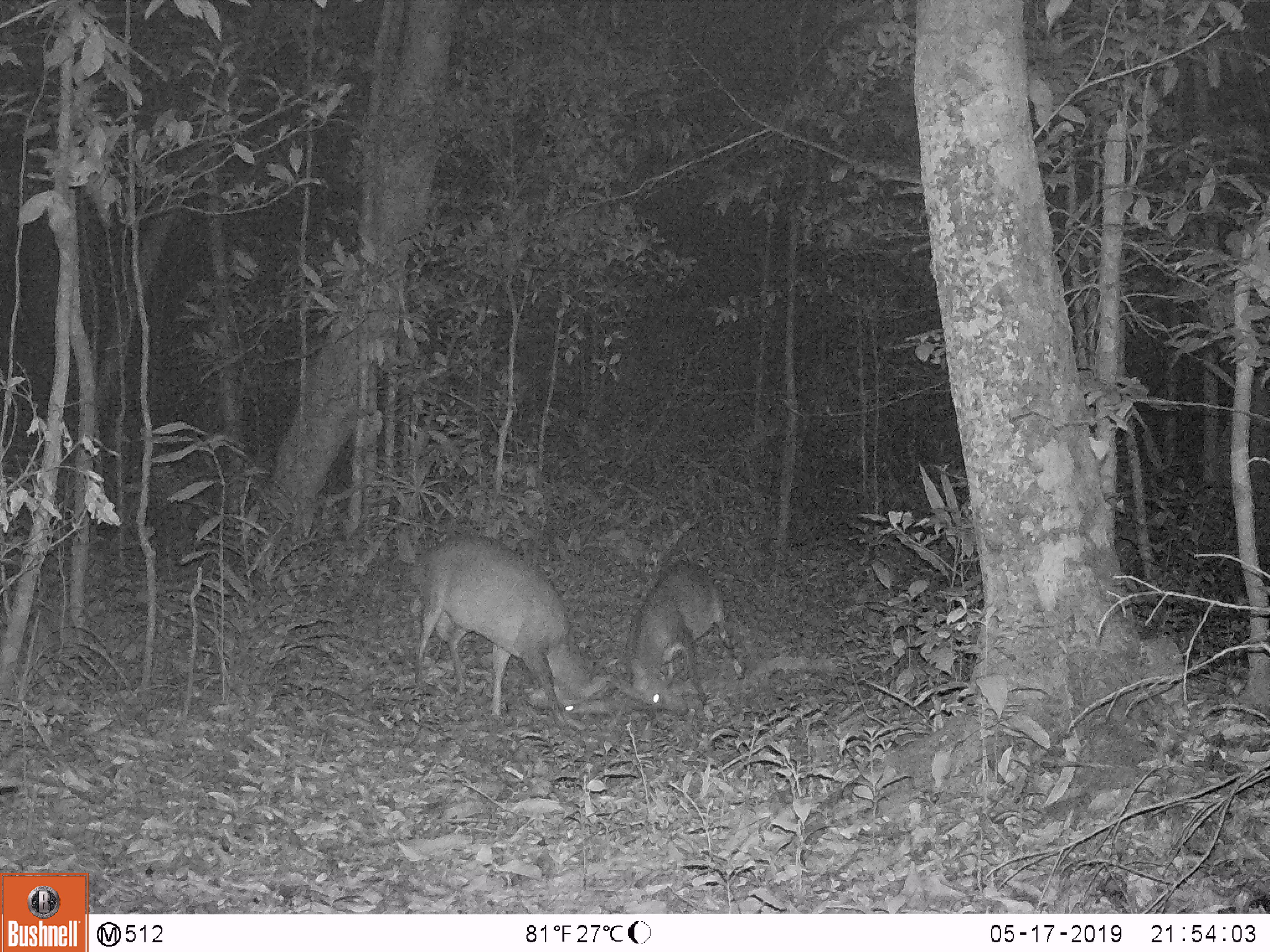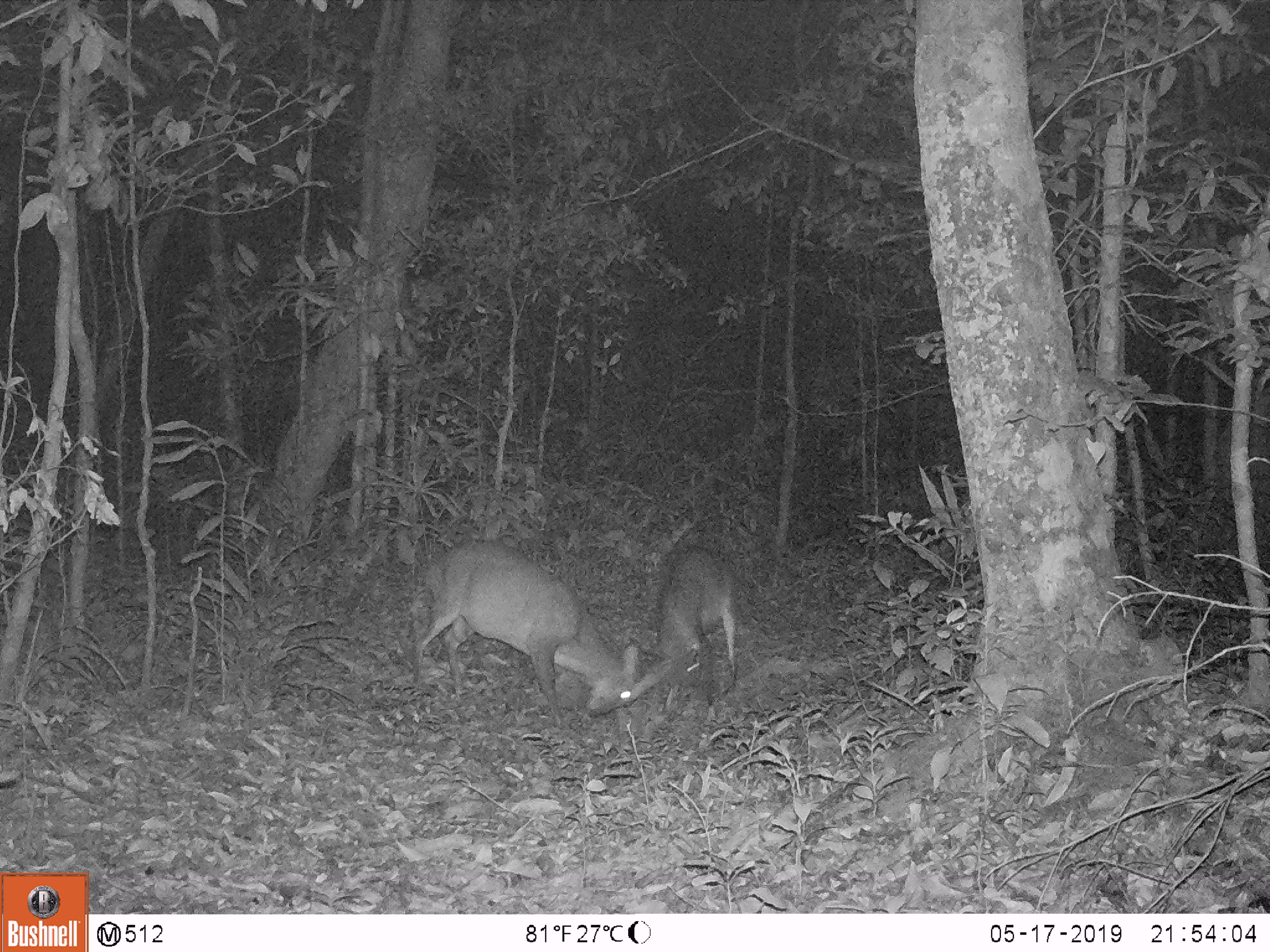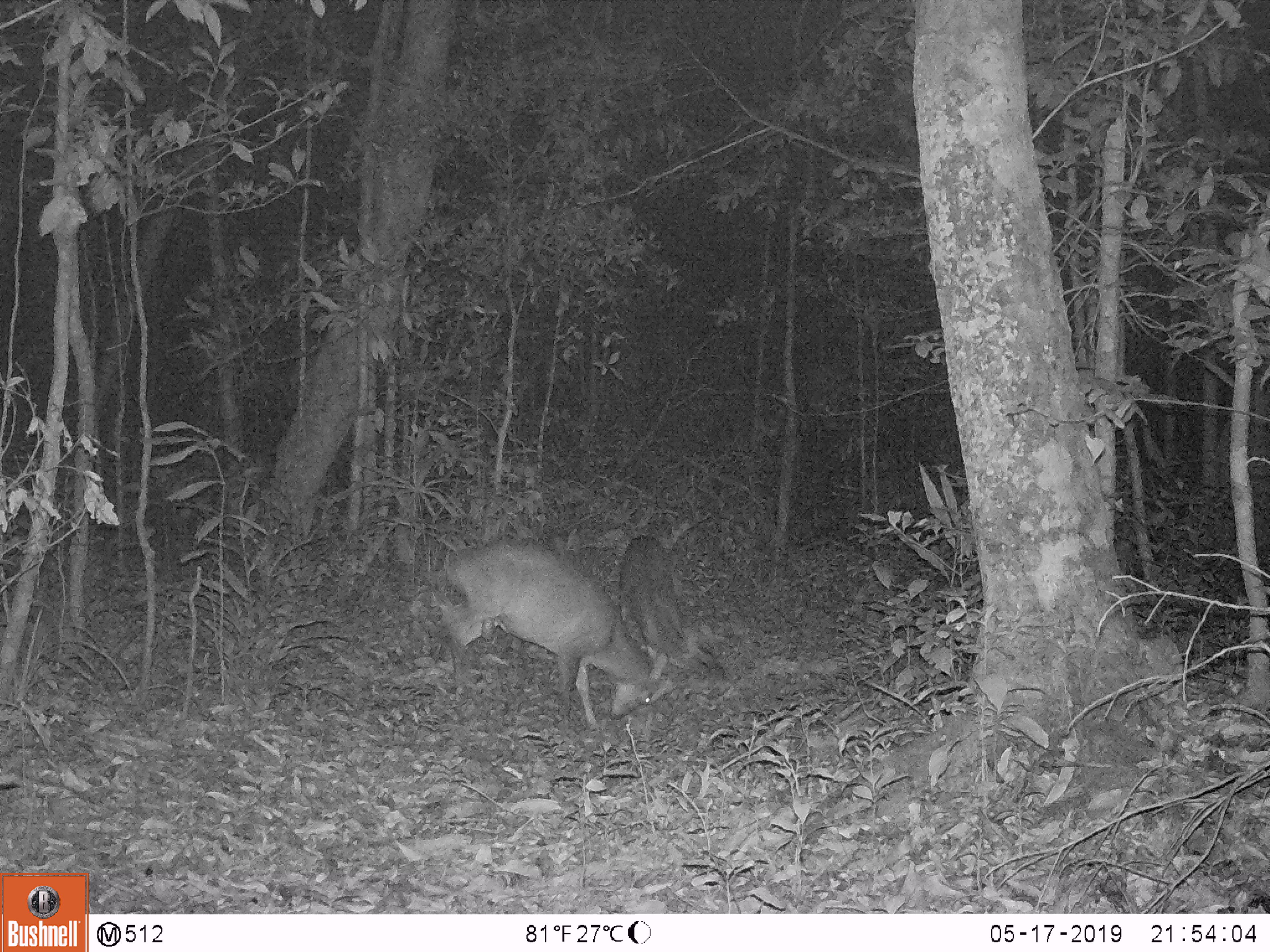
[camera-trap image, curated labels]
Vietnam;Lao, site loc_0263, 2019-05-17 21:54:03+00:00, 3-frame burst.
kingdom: Animalia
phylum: Chordata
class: Mammalia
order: Artiodactyla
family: Cervidae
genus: Muntiacus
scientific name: Muntiacus vuquangensis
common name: large-antlered muntjac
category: large antlered muntjac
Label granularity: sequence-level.